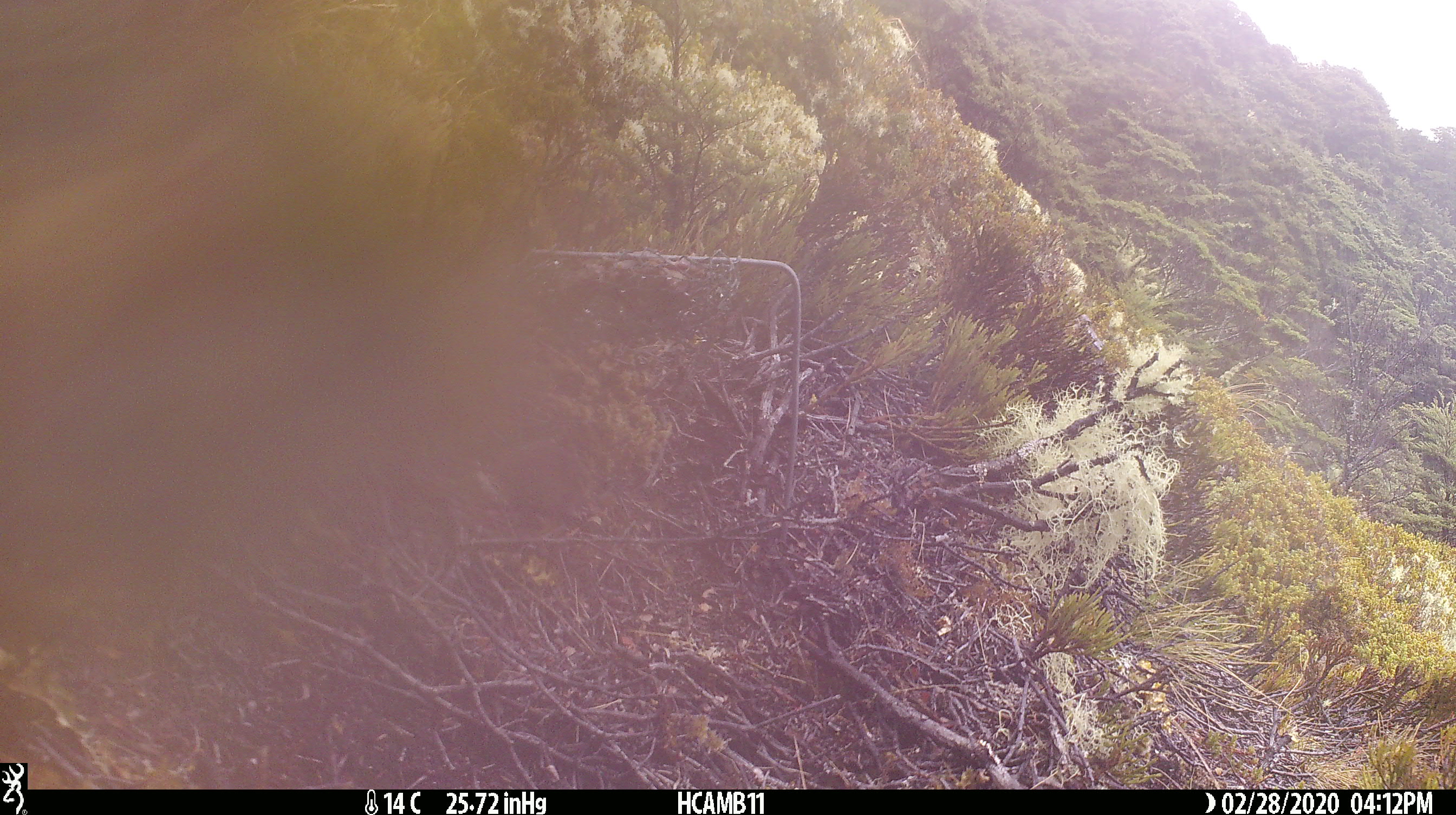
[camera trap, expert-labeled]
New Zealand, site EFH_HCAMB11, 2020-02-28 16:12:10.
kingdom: Animalia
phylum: Chordata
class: Mammalia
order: Rodentia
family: Muridae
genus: Mus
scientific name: Mus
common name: mouse